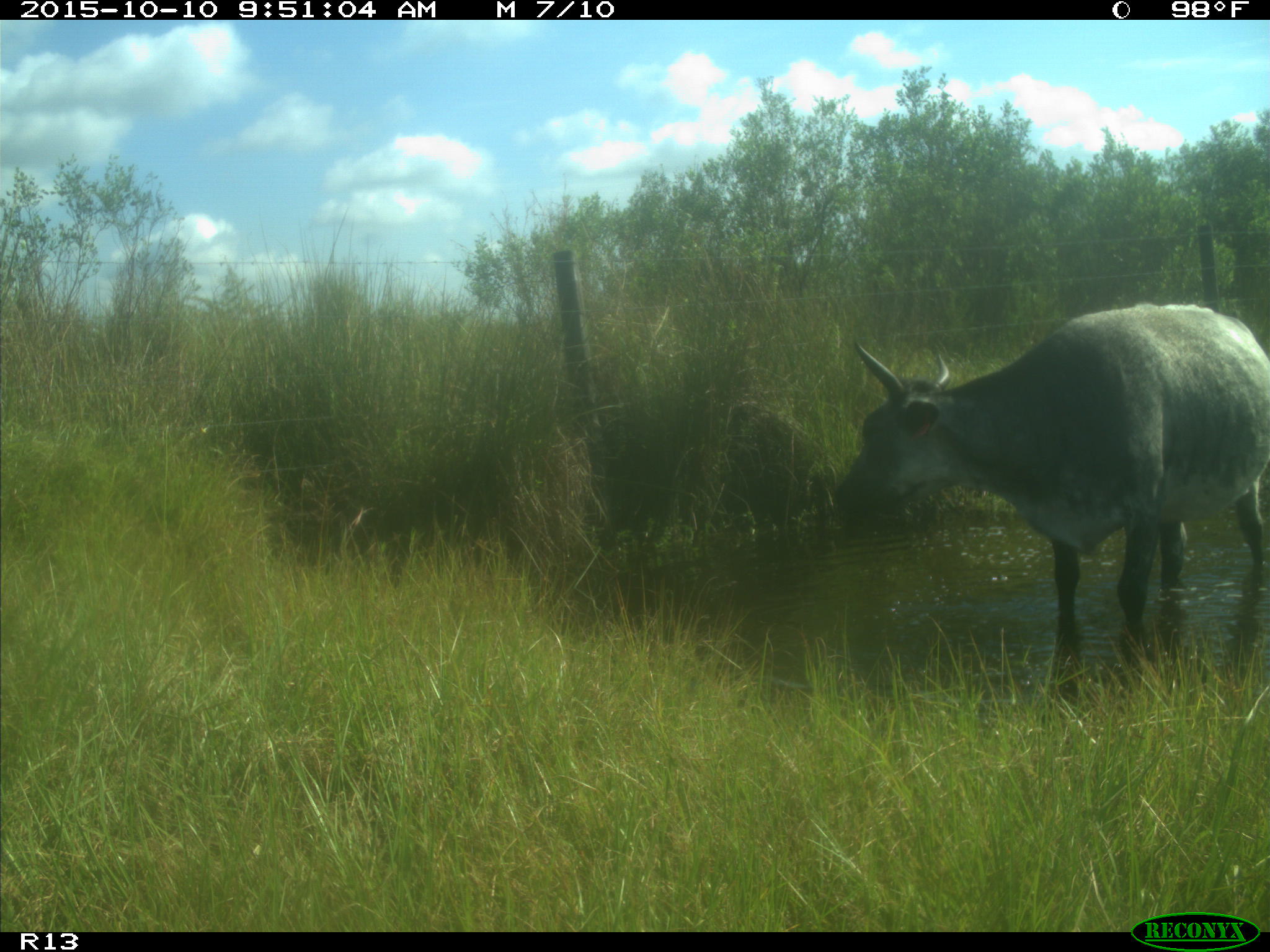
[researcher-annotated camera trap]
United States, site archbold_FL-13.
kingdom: Animalia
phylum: Chordata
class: Mammalia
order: Artiodactyla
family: Bovidae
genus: Bos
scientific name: Bos taurus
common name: domestic cow